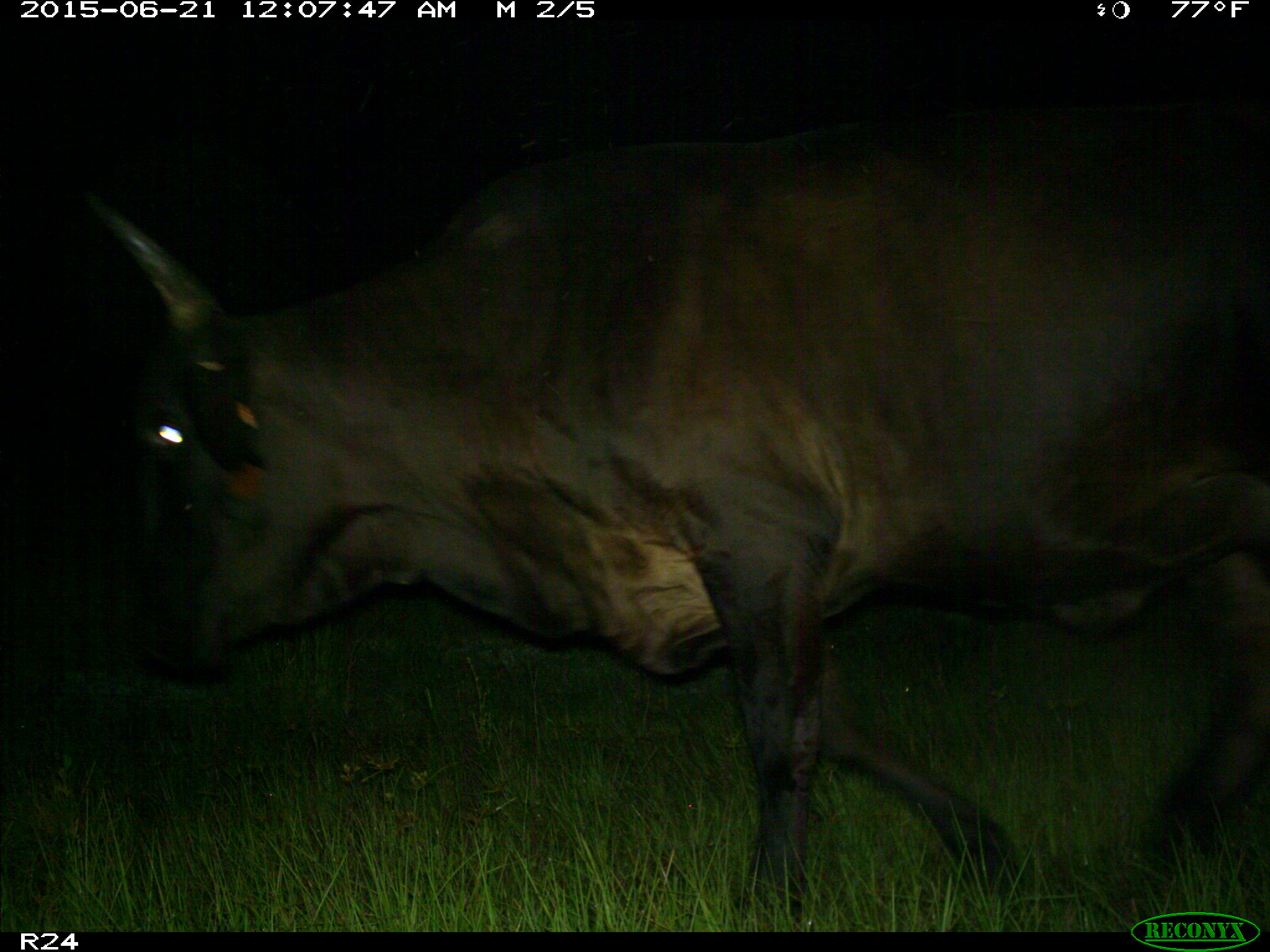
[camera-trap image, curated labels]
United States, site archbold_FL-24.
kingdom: Animalia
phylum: Chordata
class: Mammalia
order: Artiodactyla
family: Bovidae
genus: Bos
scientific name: Bos taurus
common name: domestic cow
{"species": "Bos taurus (domestic cow)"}